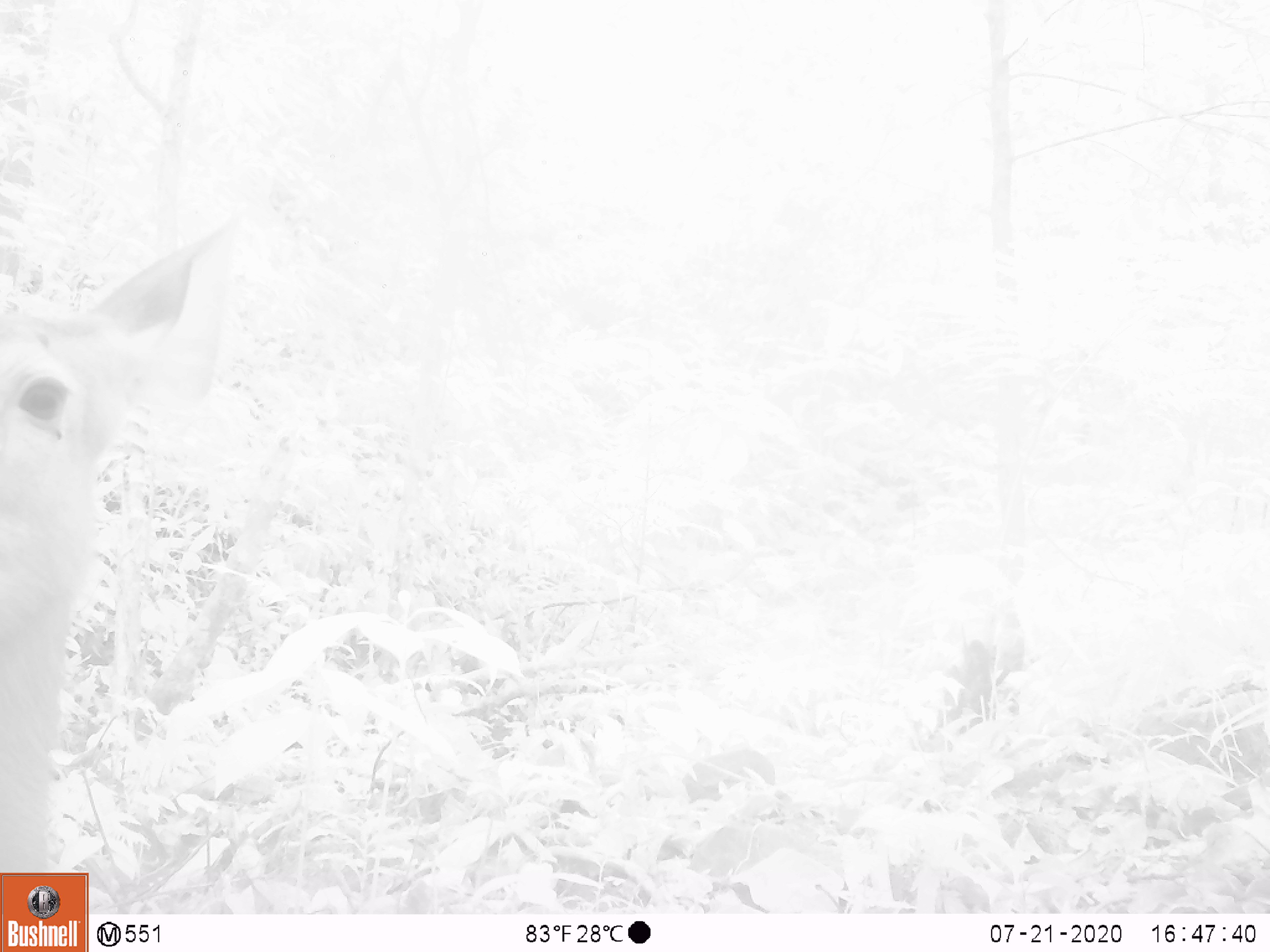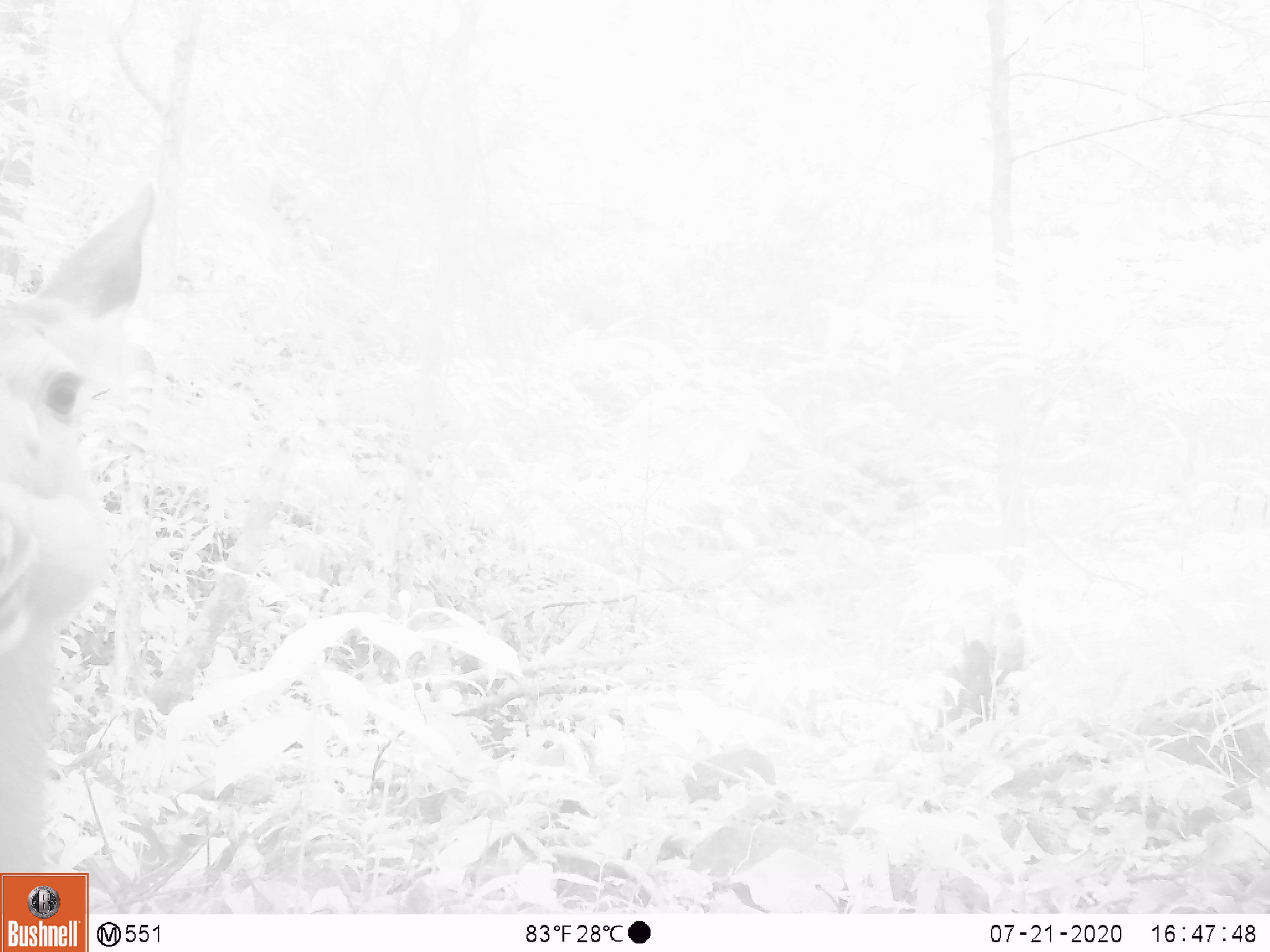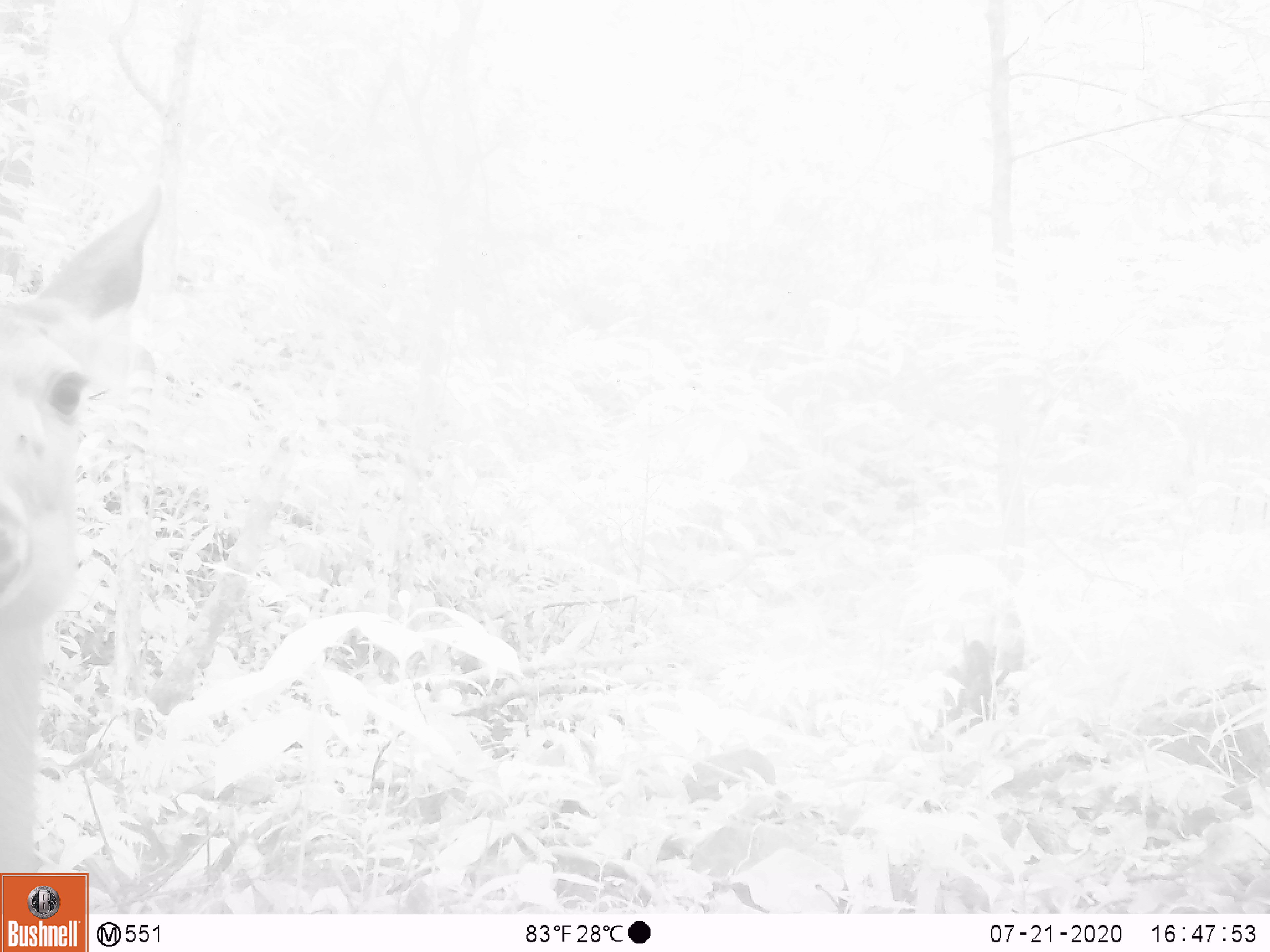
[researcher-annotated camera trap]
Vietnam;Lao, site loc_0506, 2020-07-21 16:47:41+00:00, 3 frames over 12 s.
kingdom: Animalia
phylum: Chordata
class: Mammalia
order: Artiodactyla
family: Cervidae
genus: Rusa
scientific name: Rusa unicolor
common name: sambar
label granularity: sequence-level